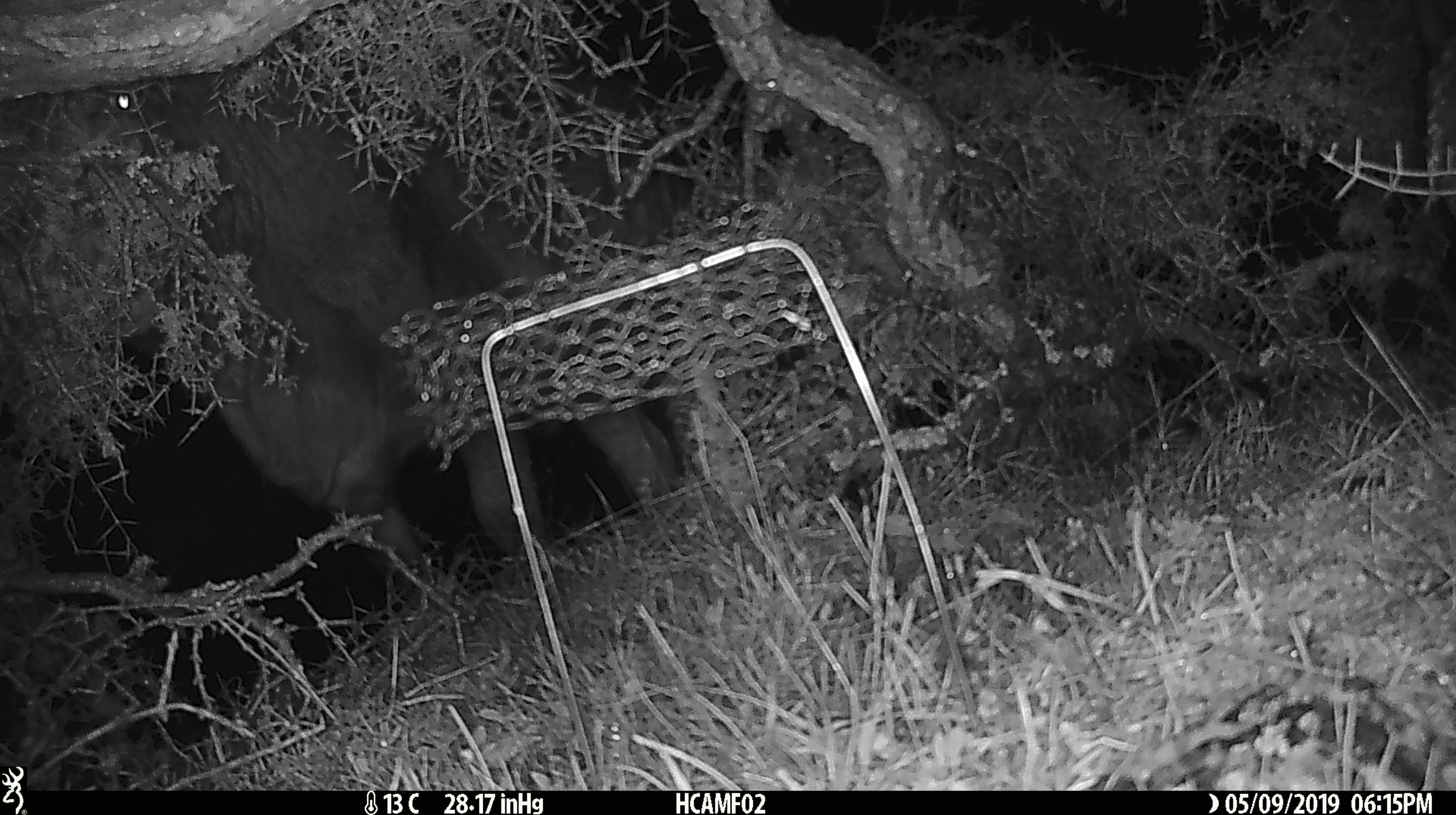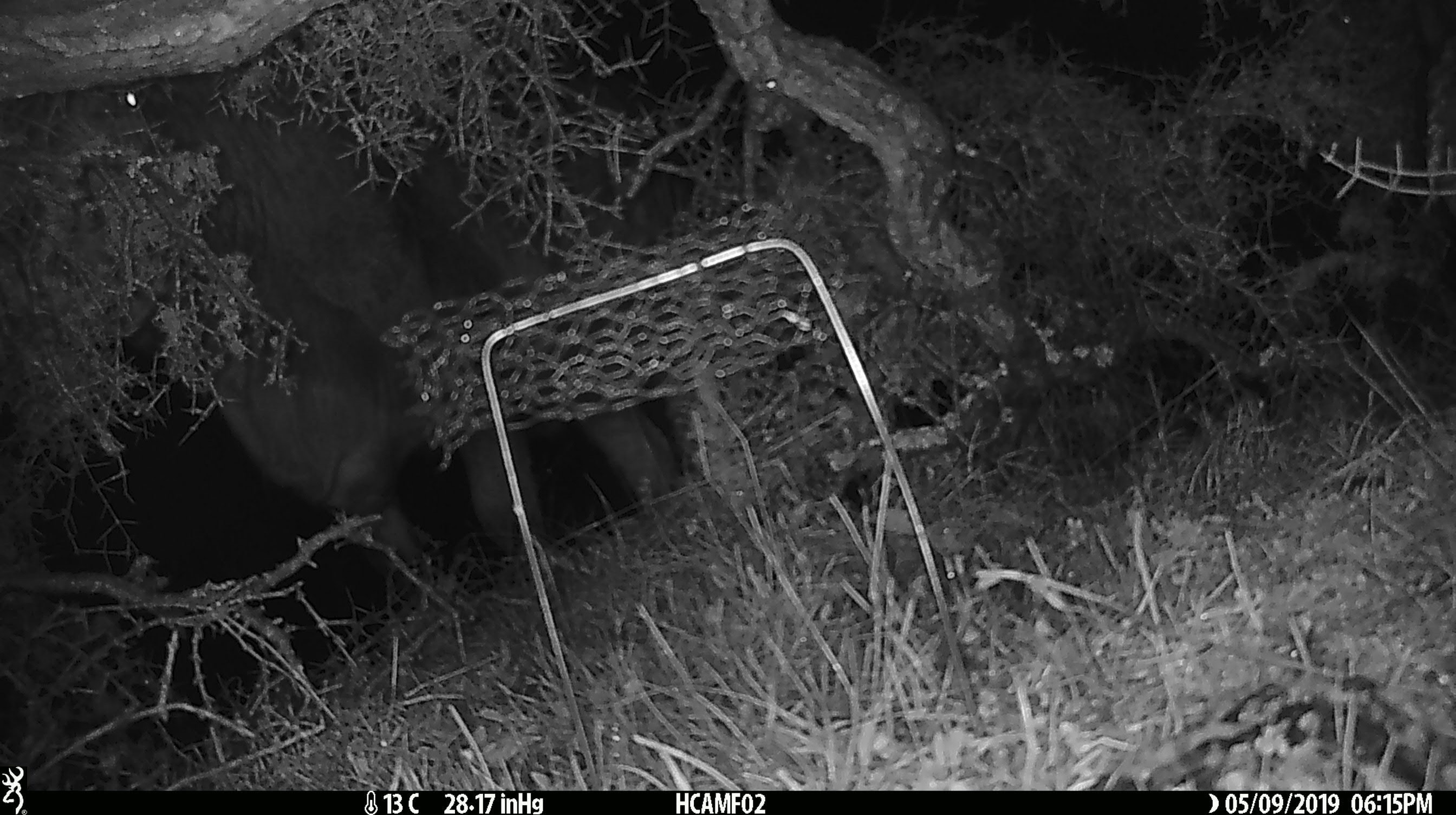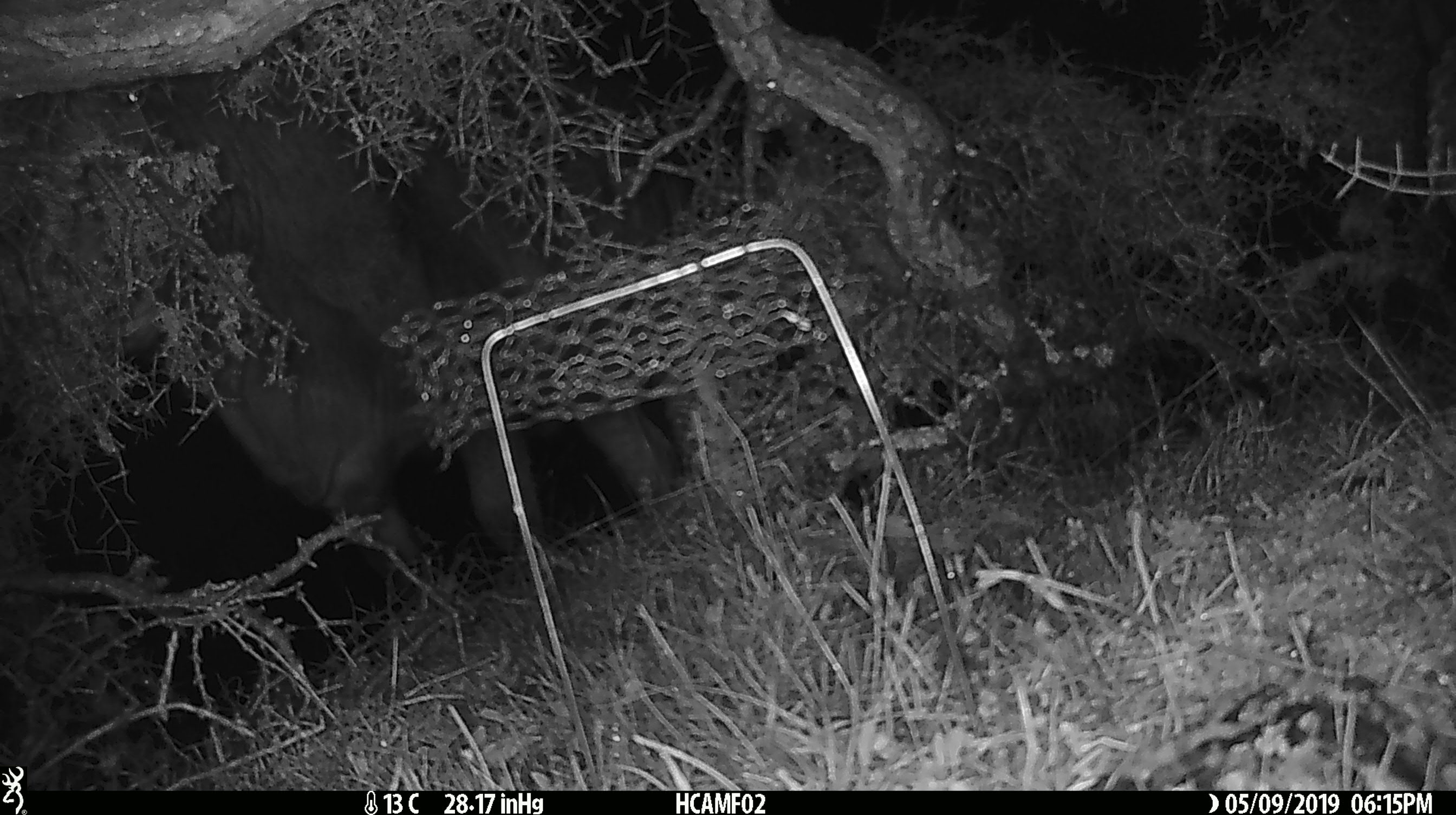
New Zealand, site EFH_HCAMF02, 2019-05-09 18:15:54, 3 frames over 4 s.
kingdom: Animalia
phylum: Chordata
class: Mammalia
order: Artiodactyla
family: Bovidae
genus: Bos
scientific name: Bos taurus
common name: domestic cow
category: cow